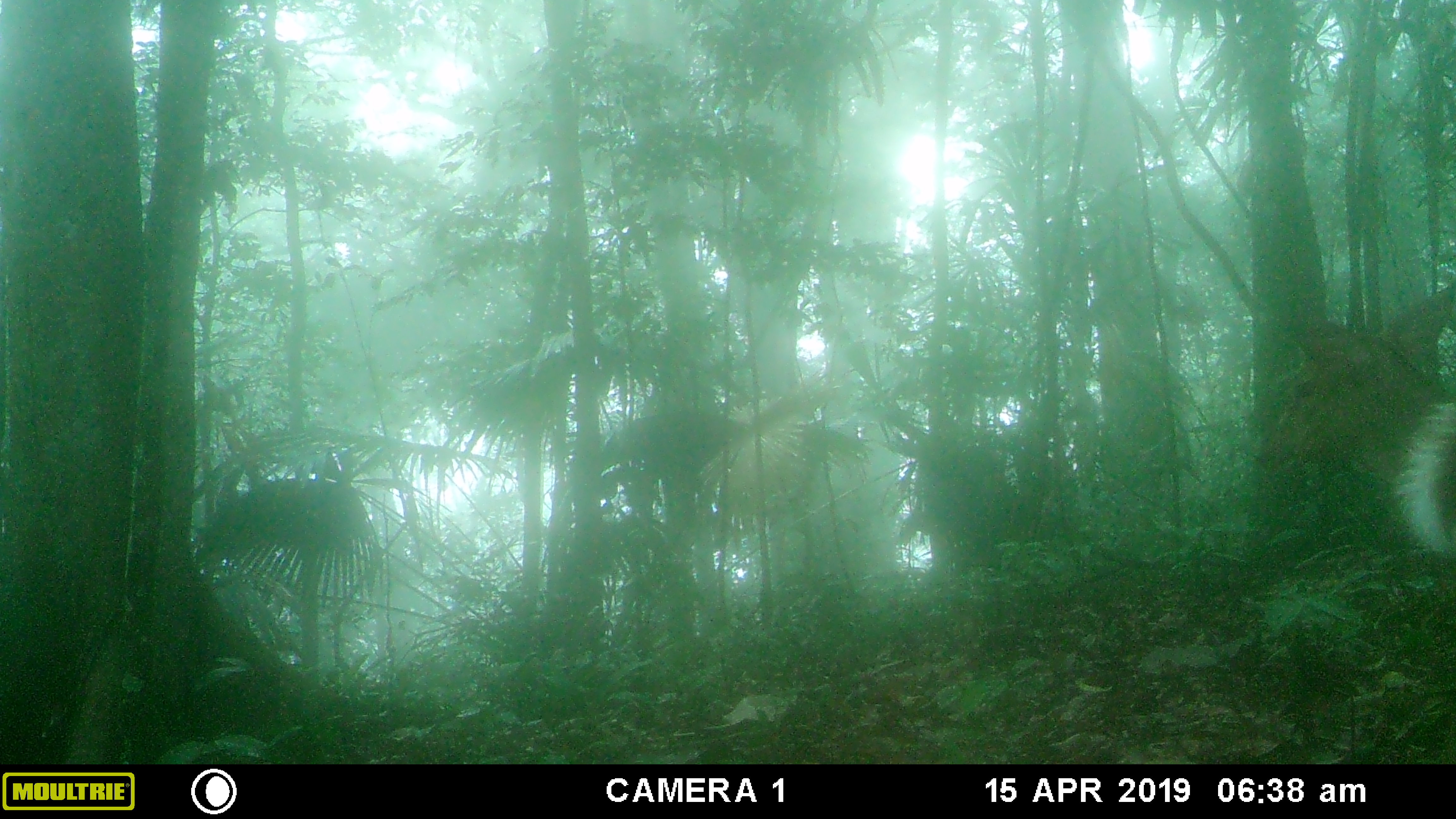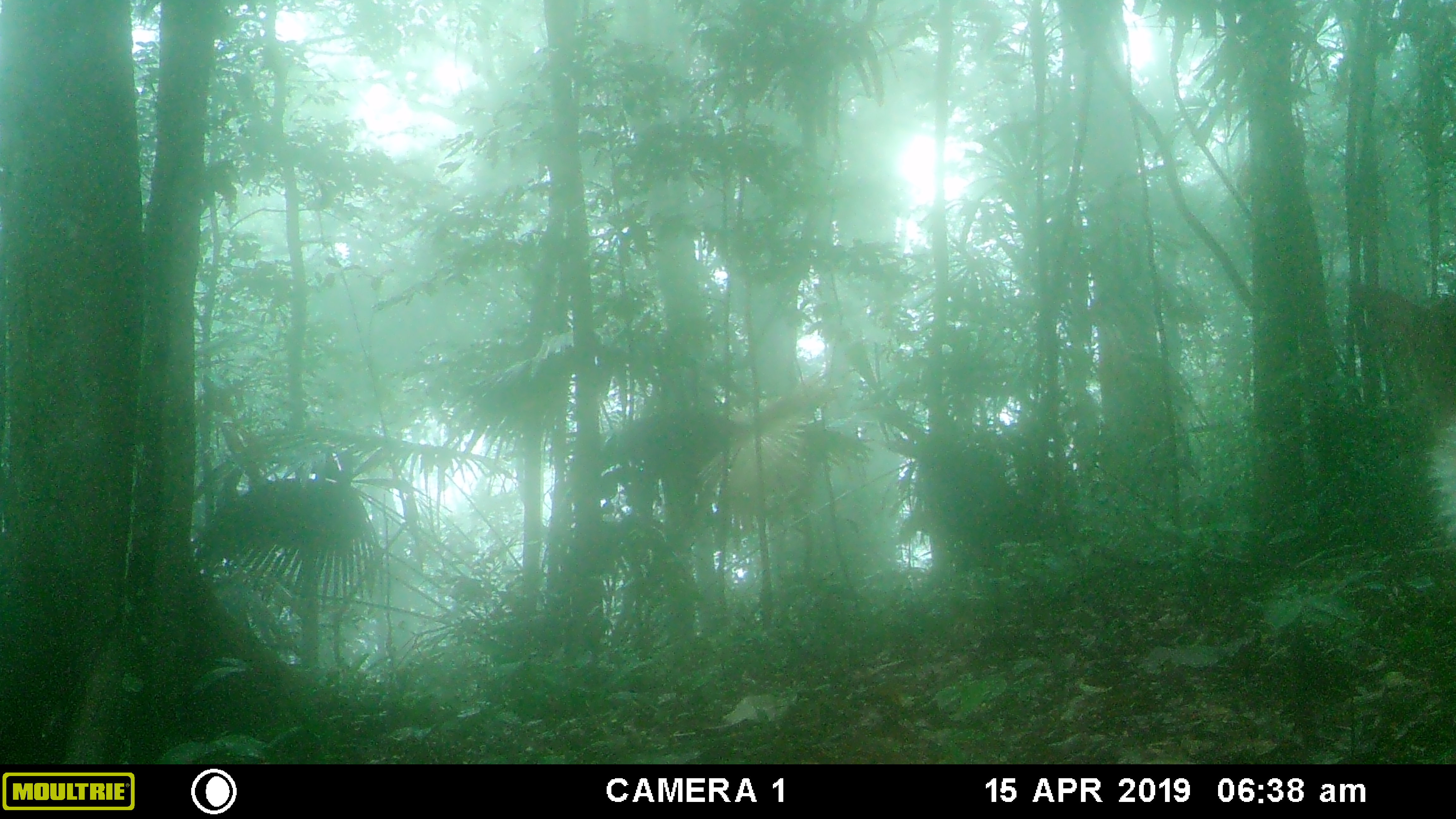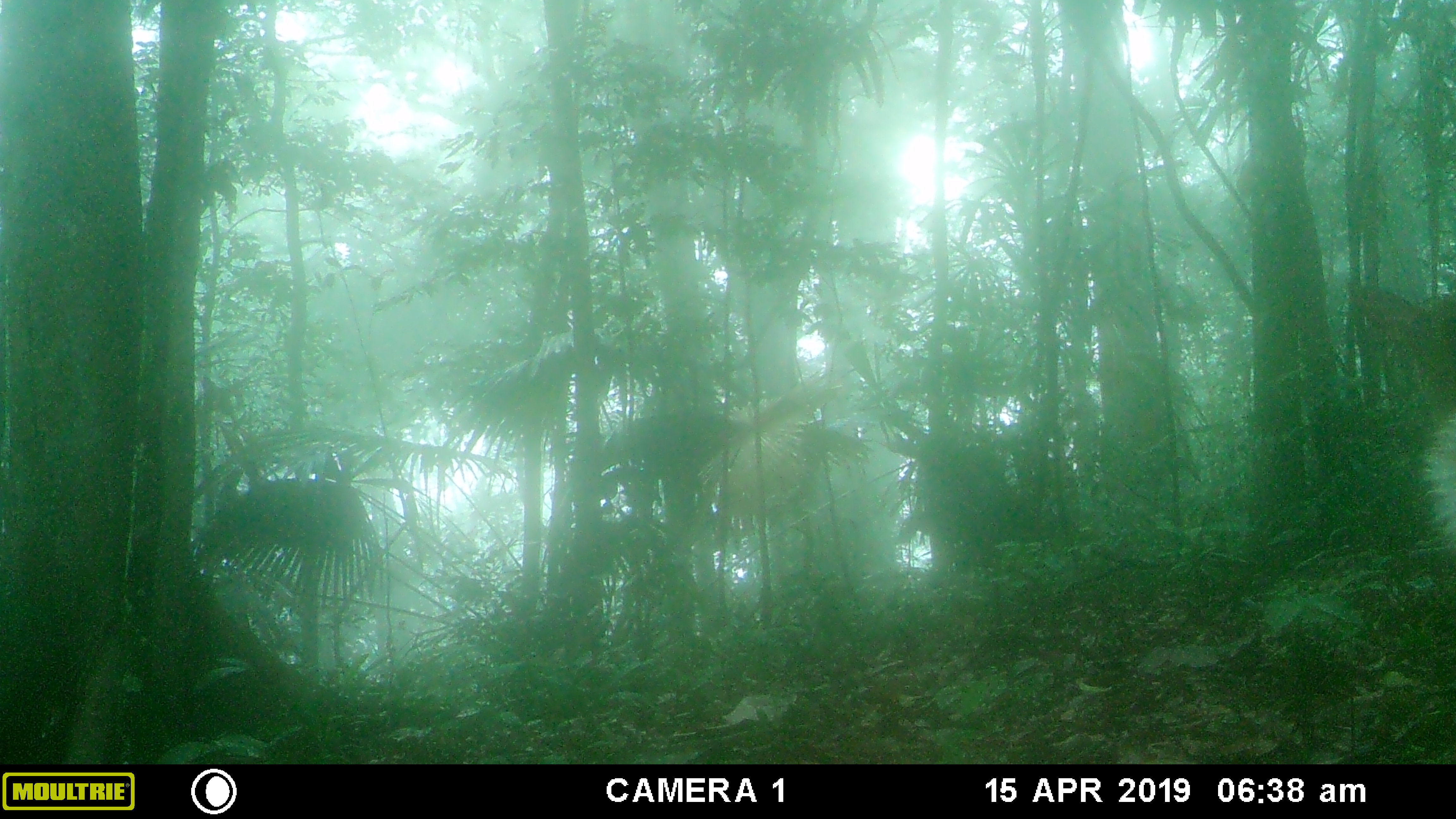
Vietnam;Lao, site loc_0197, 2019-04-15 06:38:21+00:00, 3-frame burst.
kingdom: Animalia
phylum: Chordata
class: Mammalia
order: Artiodactyla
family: Cervidae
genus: Muntiacus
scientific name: Muntiacus vuquangensis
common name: large-antlered muntjac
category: large antlered muntjac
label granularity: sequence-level